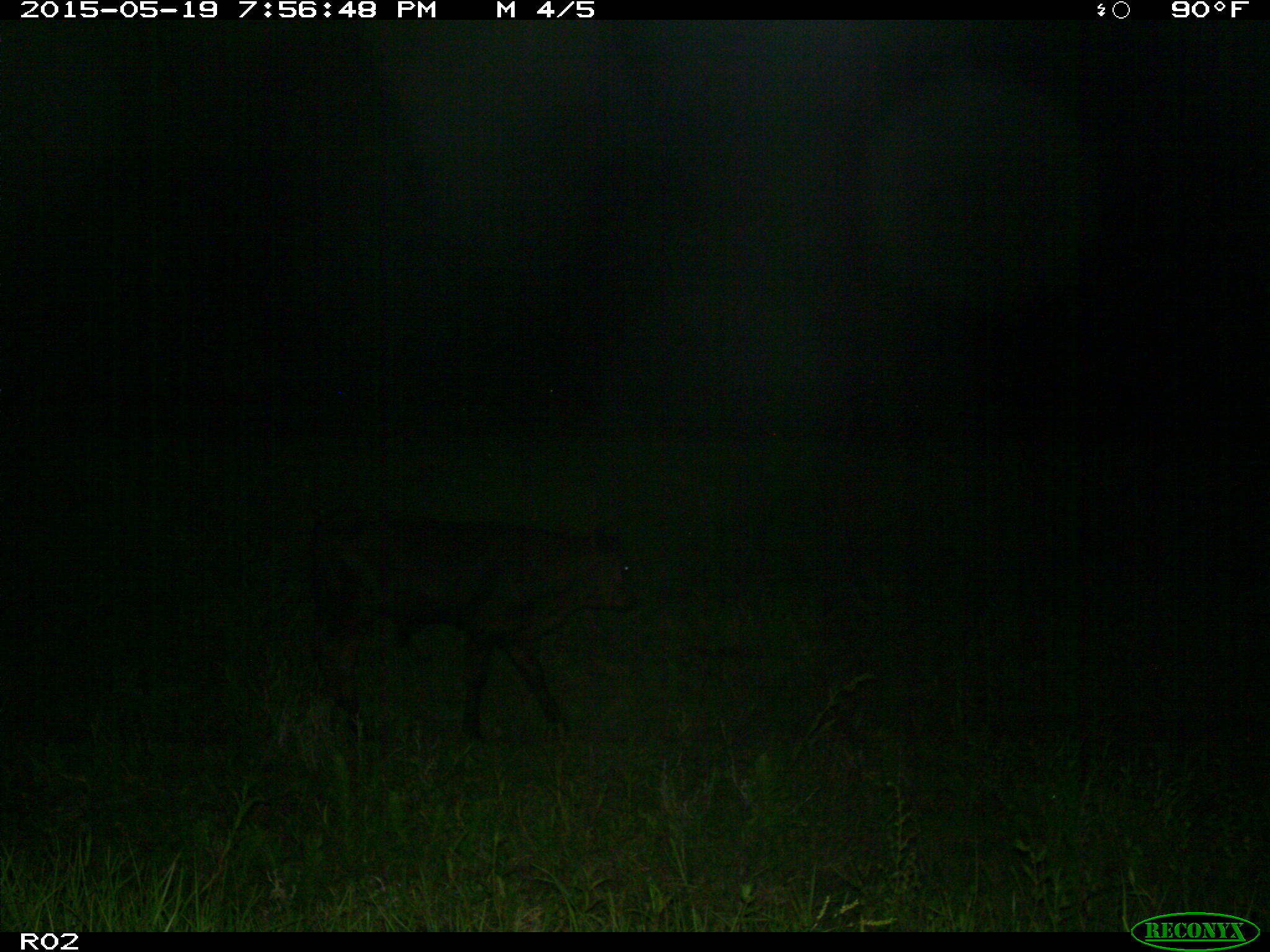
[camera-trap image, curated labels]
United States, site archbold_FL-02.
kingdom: Animalia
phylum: Chordata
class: Mammalia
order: Artiodactyla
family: Bovidae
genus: Bos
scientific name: Bos taurus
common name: domestic cow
Bos taurus (domestic cow).